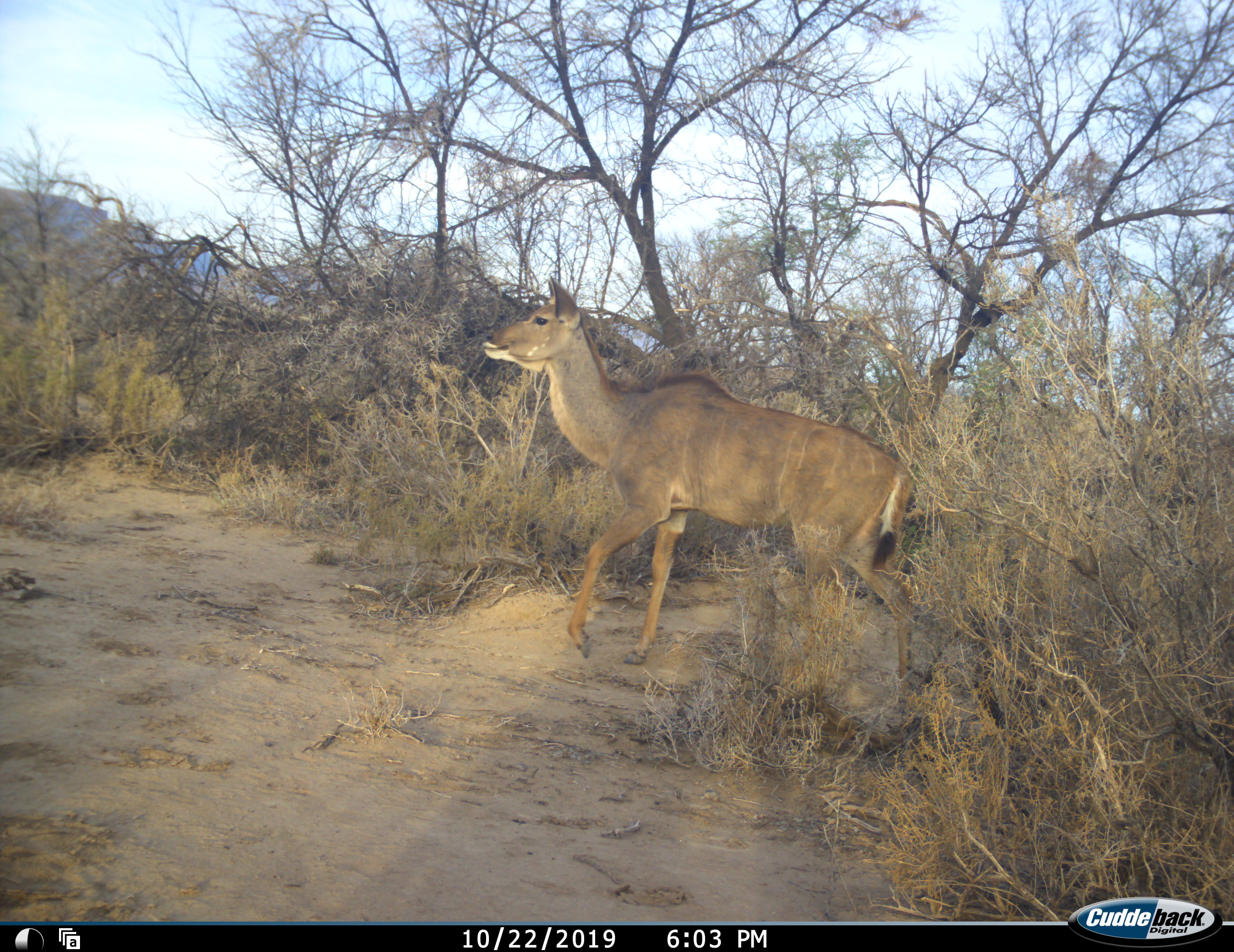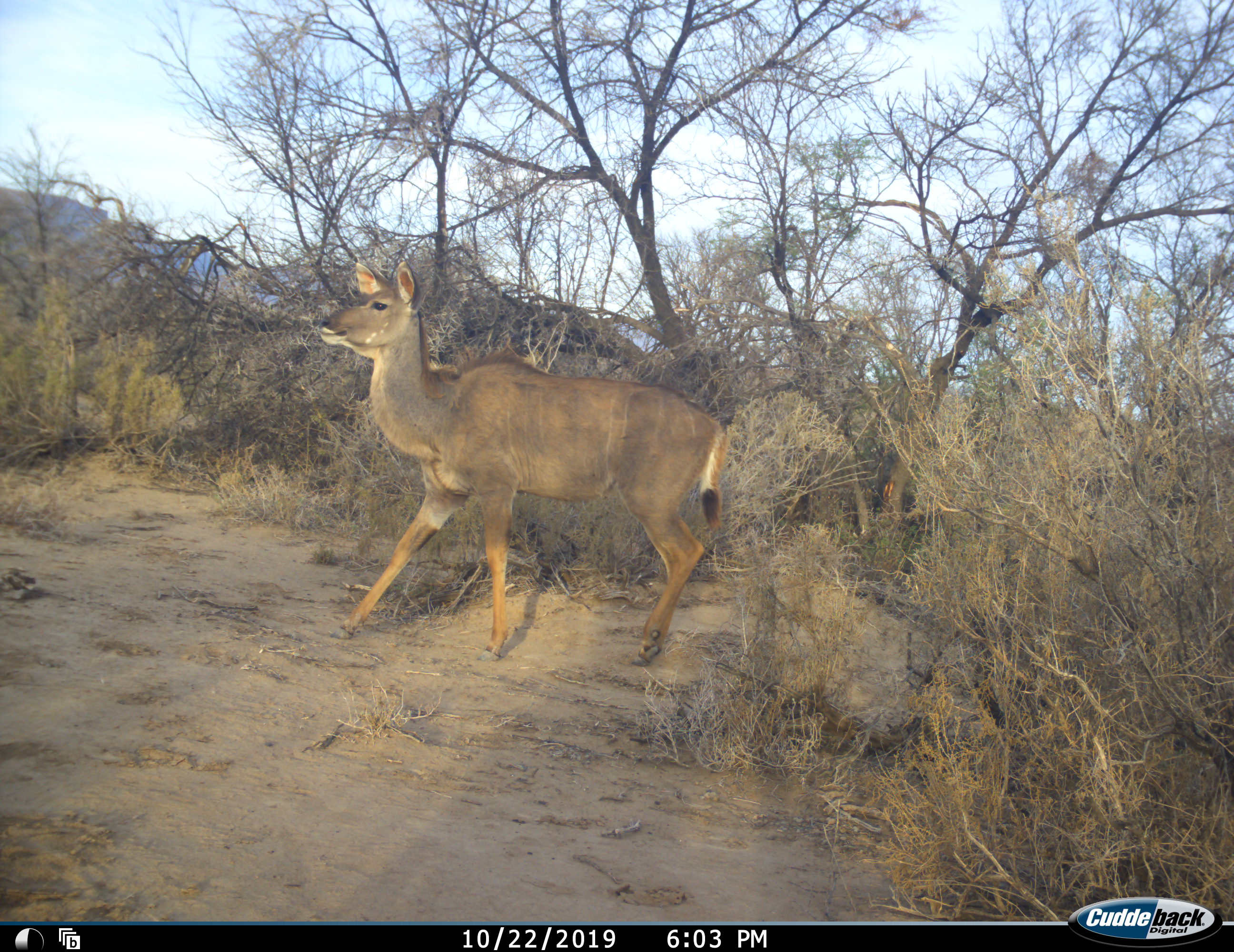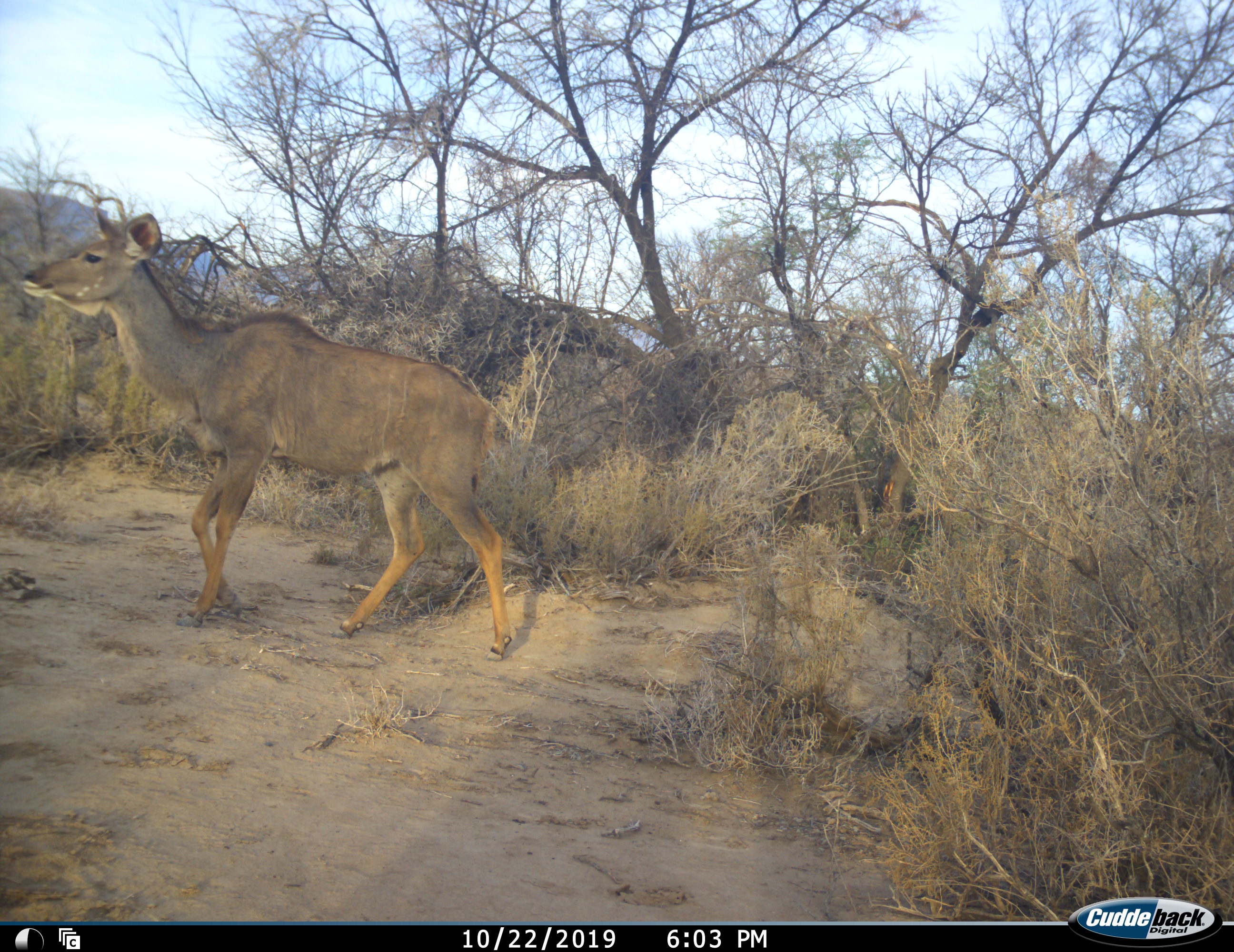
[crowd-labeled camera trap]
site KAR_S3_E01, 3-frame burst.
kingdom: Animalia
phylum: Chordata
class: Mammalia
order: Artiodactyla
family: Bovidae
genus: Tragelaphus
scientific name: Tragelaphus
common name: kudu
Kudu (Tragelaphus), count 1. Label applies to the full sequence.